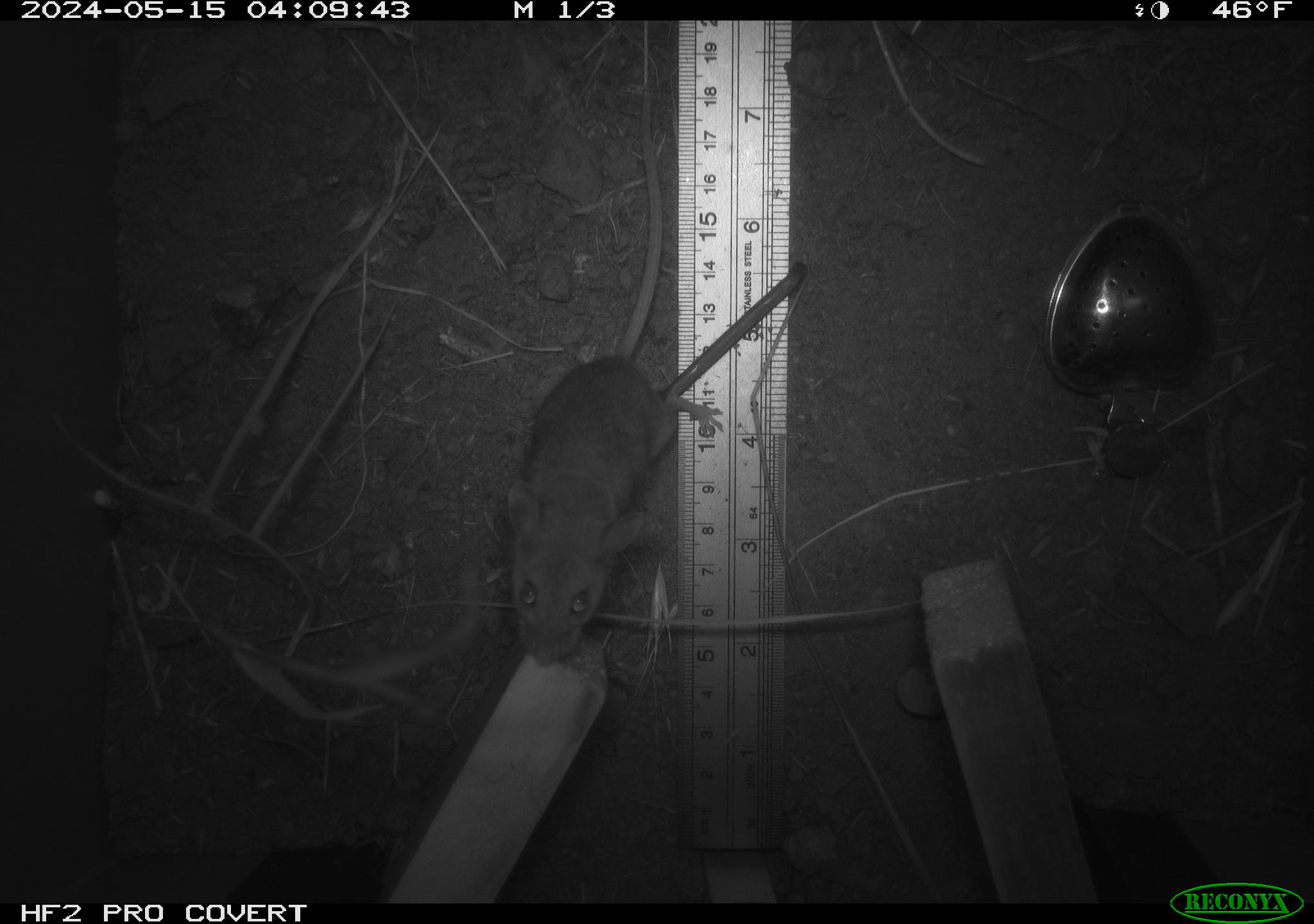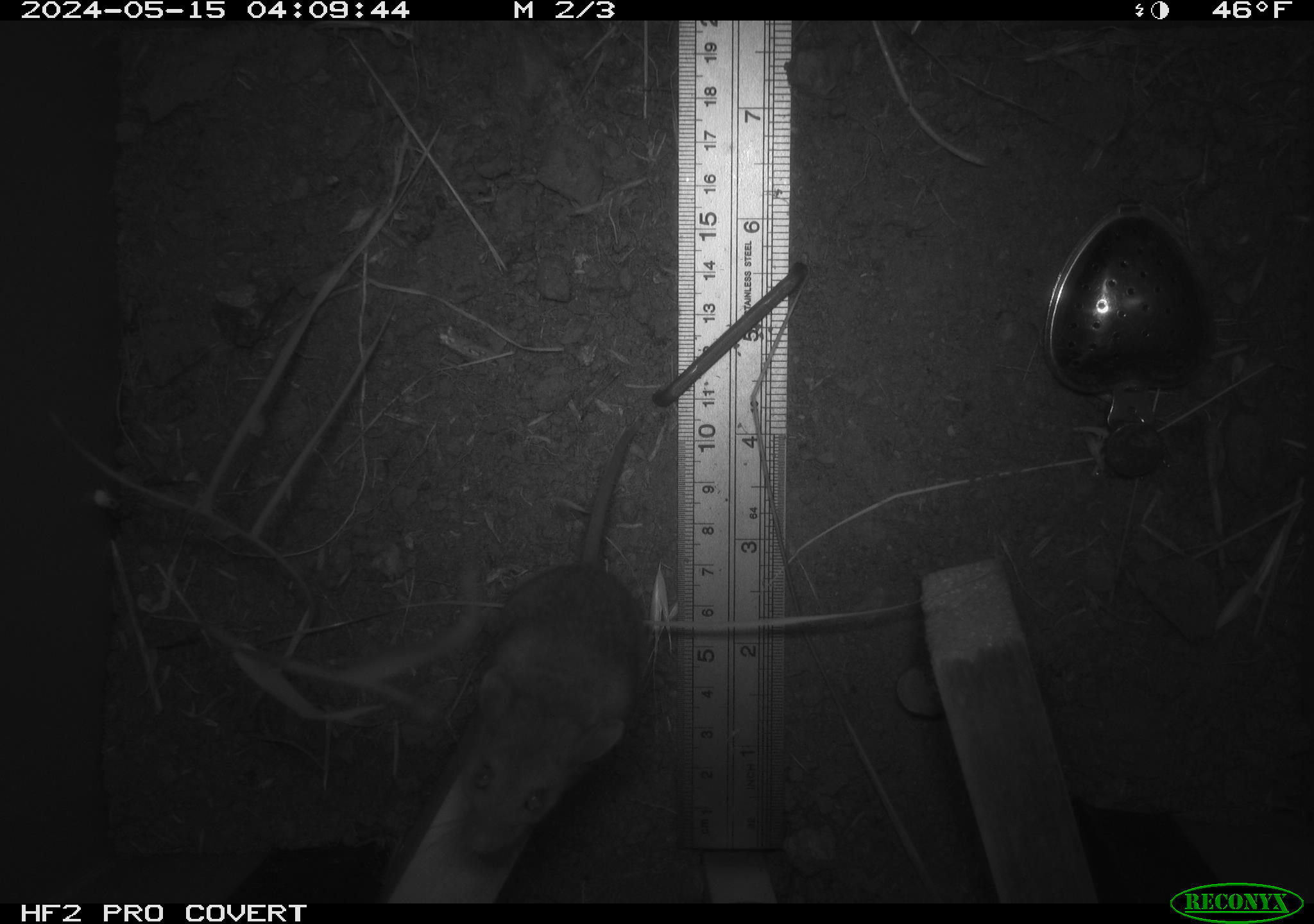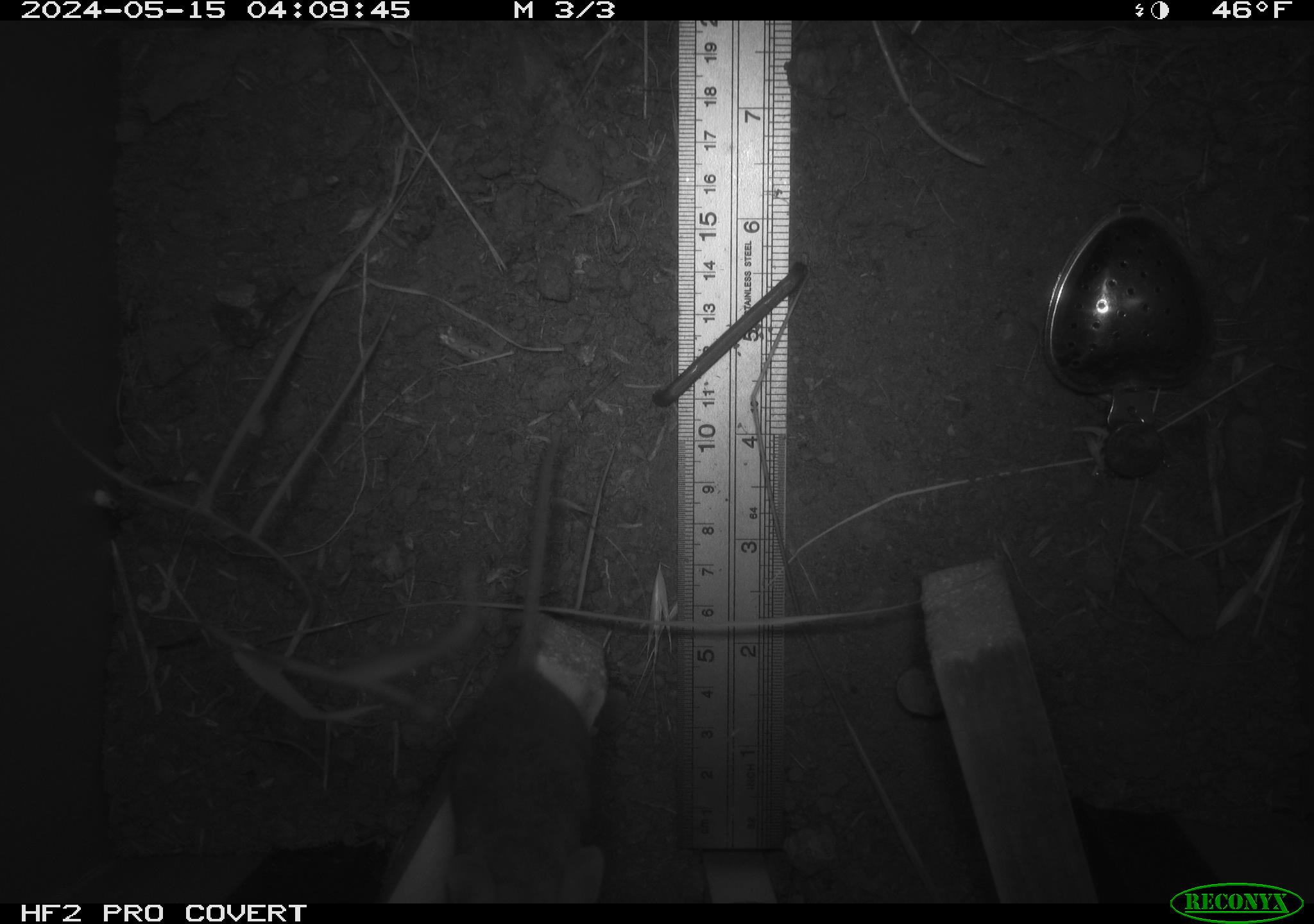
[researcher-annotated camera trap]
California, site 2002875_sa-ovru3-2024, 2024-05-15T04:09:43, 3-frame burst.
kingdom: Animalia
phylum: Chordata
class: Mammalia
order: Rodentia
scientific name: Rodentia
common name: rodent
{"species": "rodent (Rodentia)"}